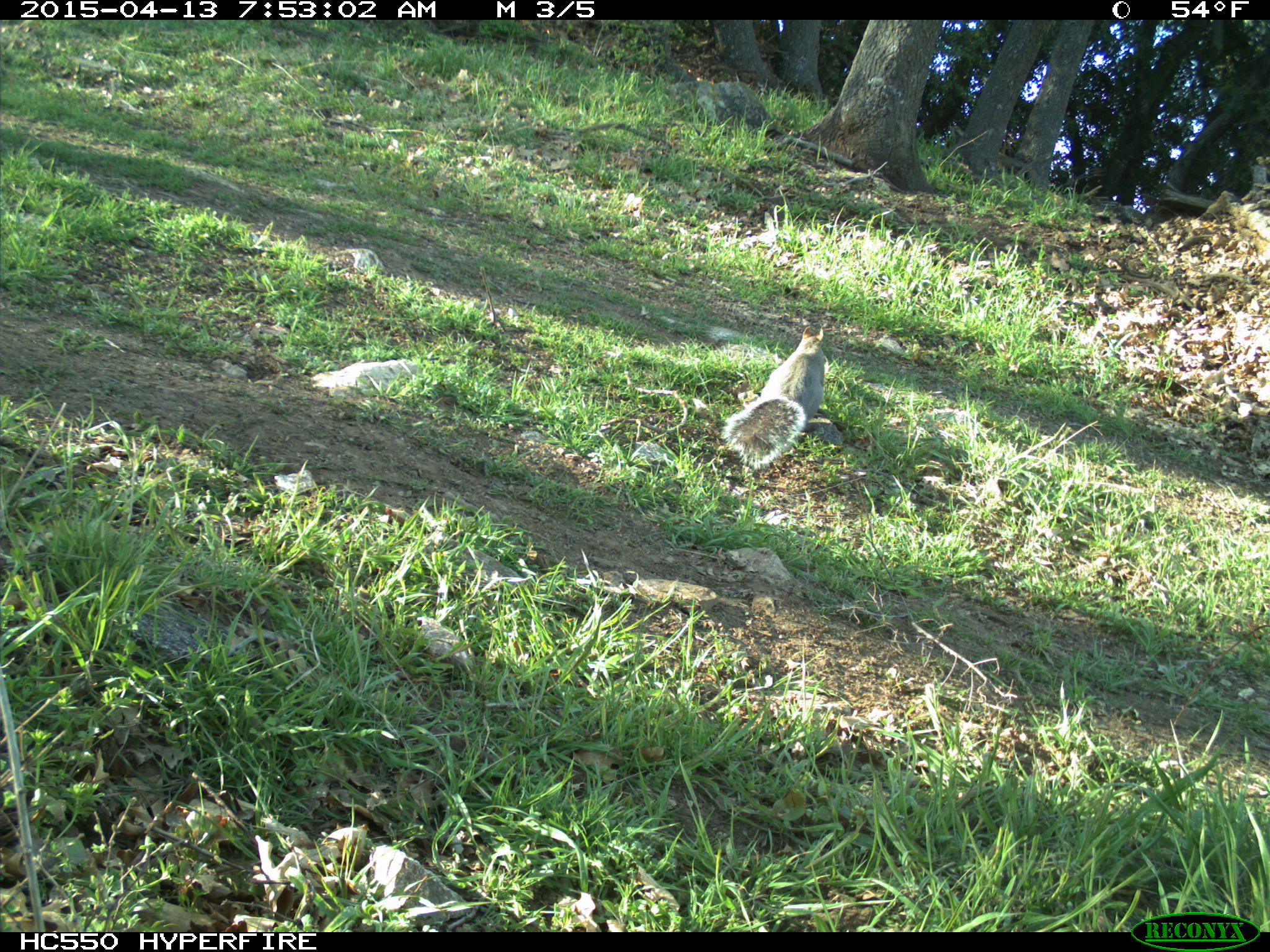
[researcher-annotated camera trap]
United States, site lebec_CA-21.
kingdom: Animalia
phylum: Chordata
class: Mammalia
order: Rodentia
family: Sciuridae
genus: Sciurus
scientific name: Sciurus carolinensis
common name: eastern gray squirrel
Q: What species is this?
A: Sciurus carolinensis (eastern gray squirrel).